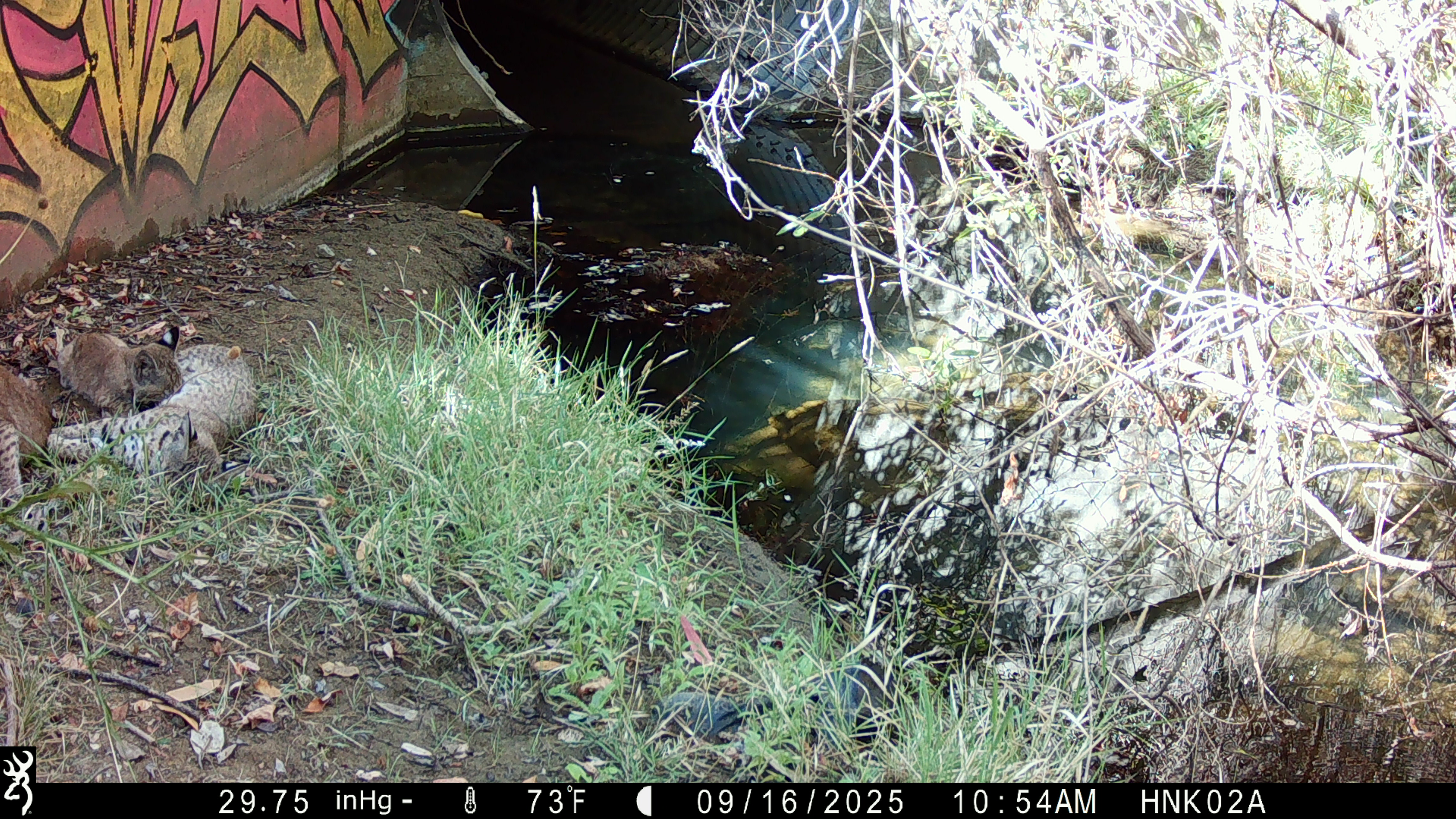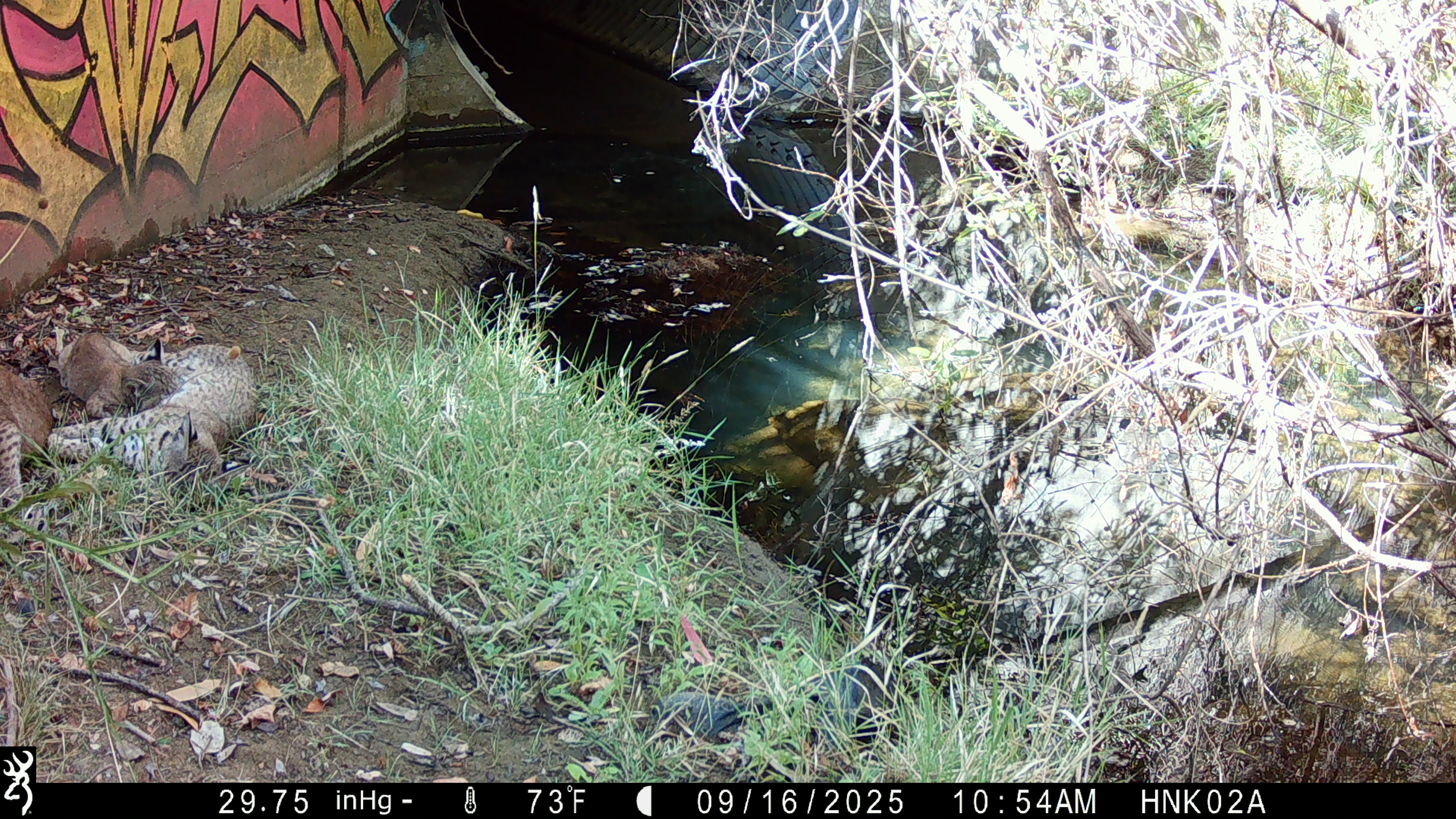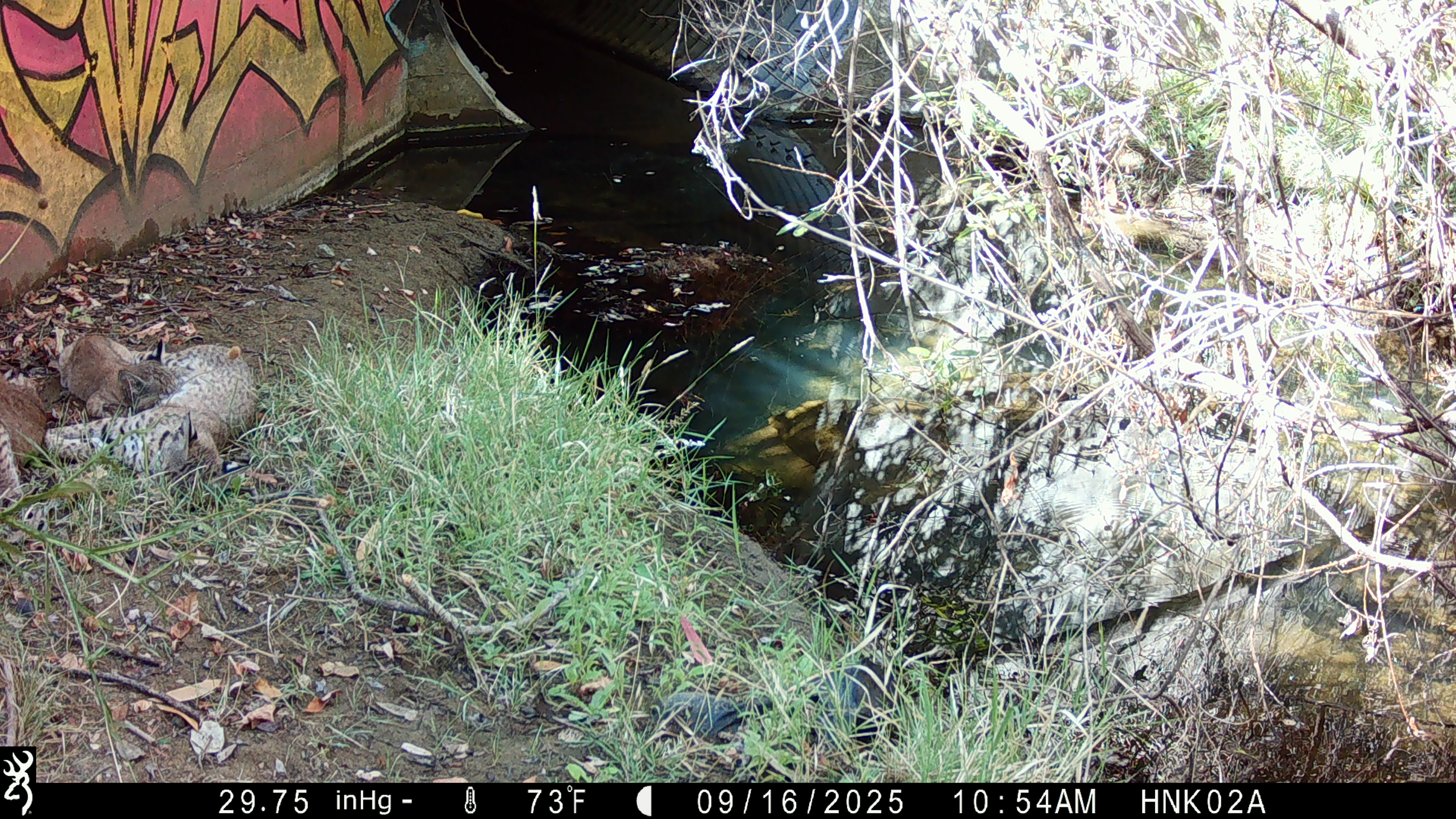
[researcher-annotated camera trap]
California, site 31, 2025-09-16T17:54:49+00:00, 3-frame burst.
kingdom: Animalia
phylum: Chordata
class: Mammalia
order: Carnivora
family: Felidae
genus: Lynx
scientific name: Lynx rufus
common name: bobcat